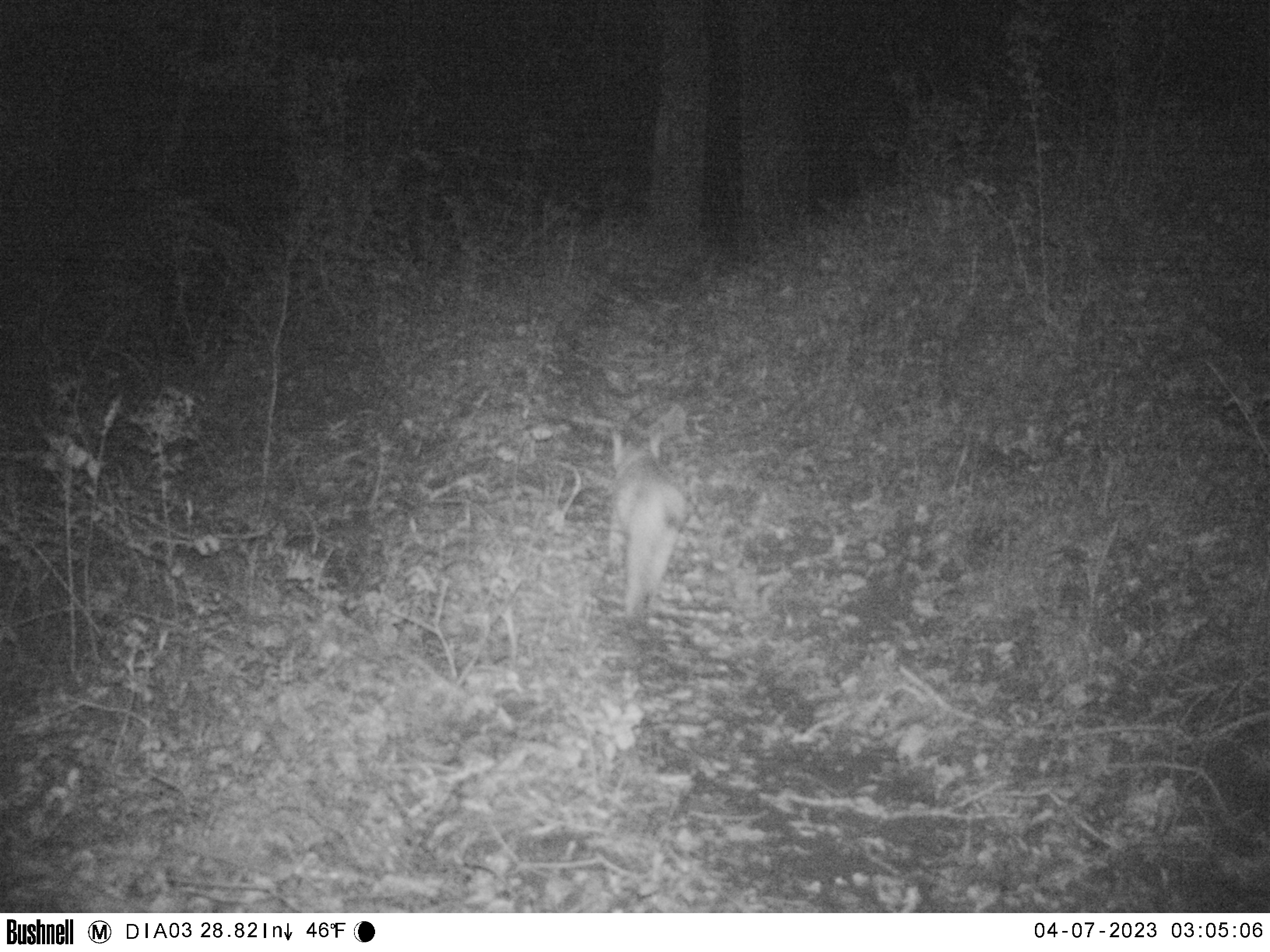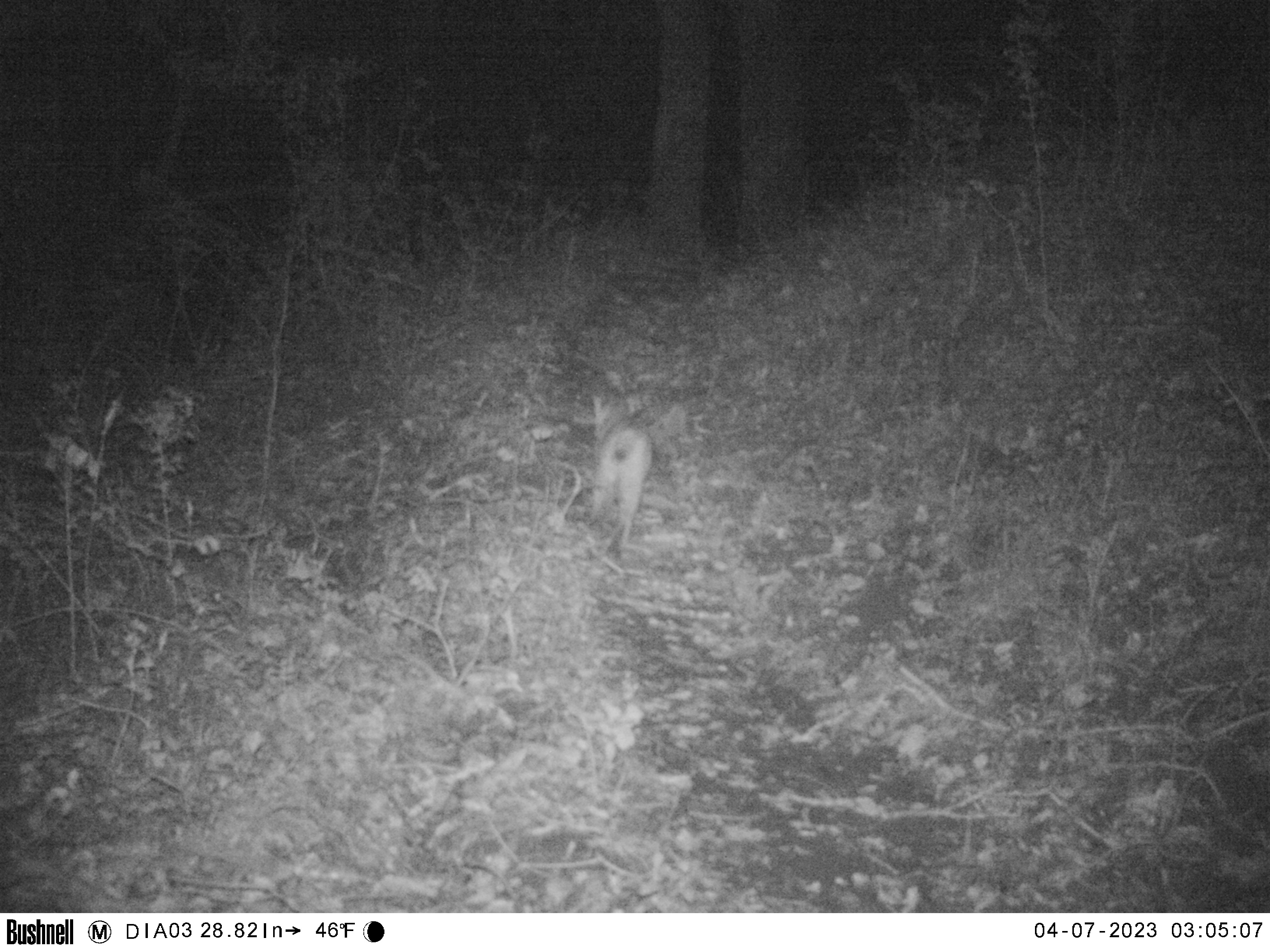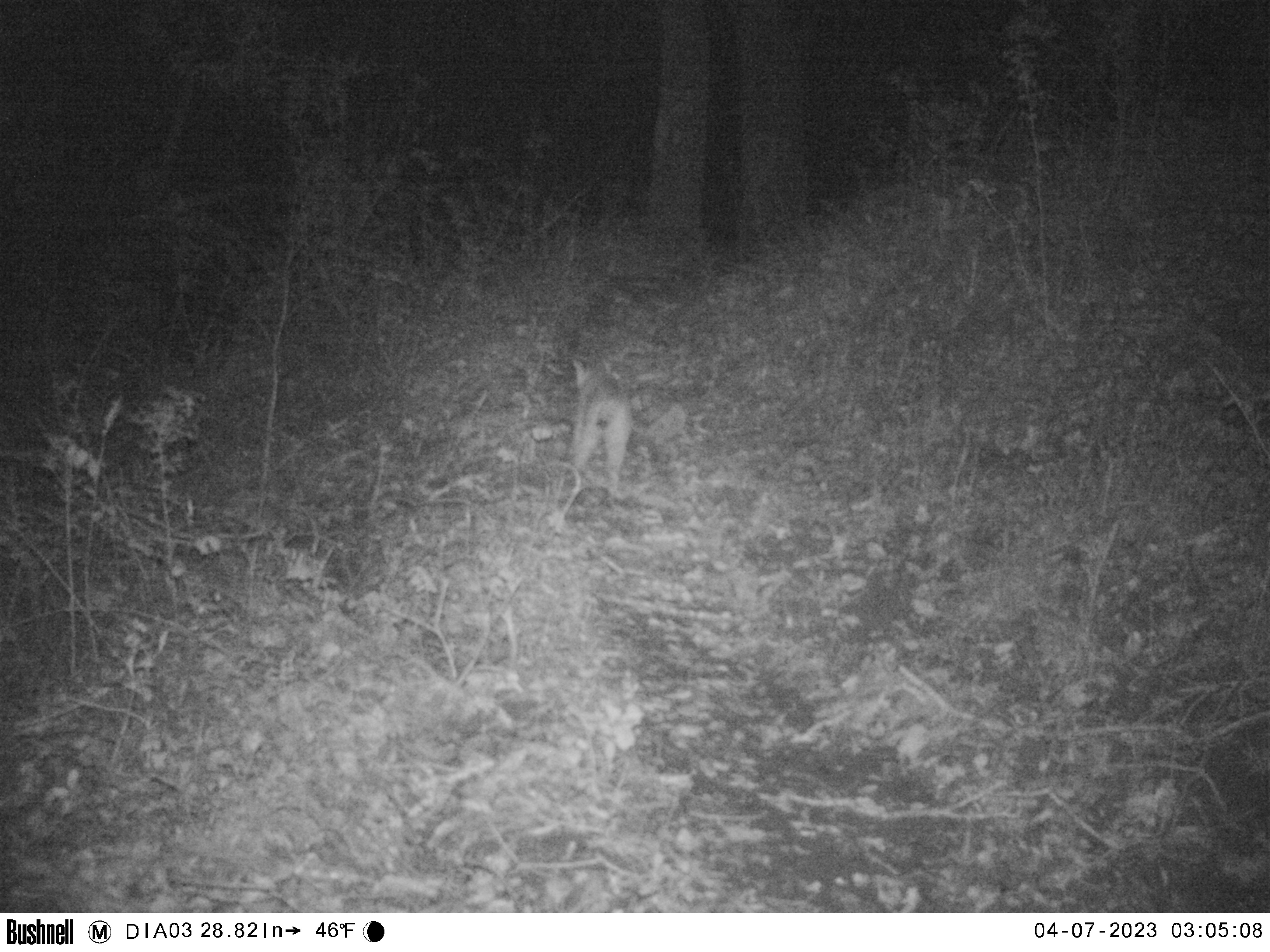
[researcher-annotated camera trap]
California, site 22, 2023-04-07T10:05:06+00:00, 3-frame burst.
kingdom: Animalia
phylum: Chordata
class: Mammalia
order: Carnivora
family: Felidae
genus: Lynx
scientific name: Lynx rufus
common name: bobcat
Bobcat (Lynx rufus).